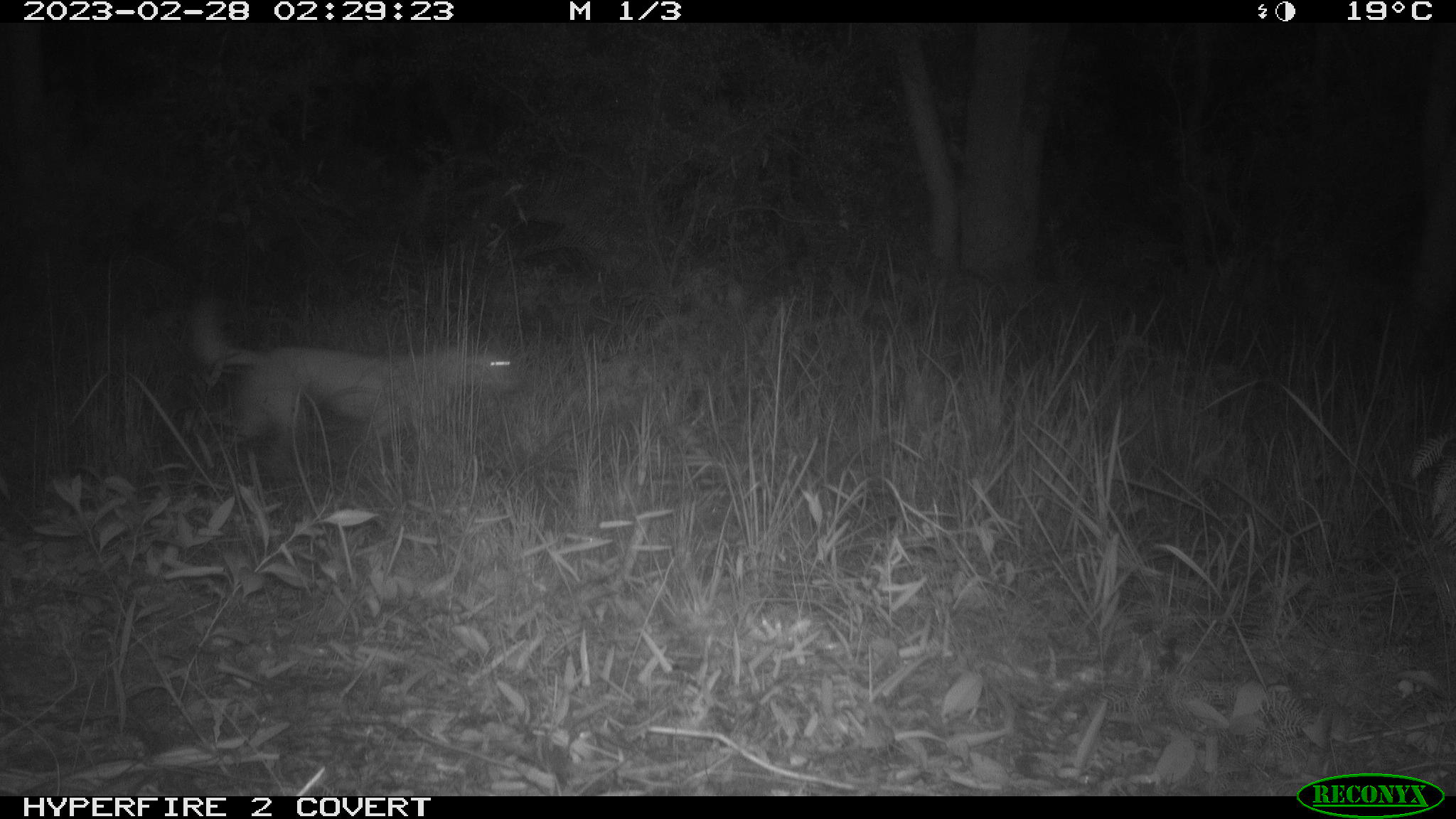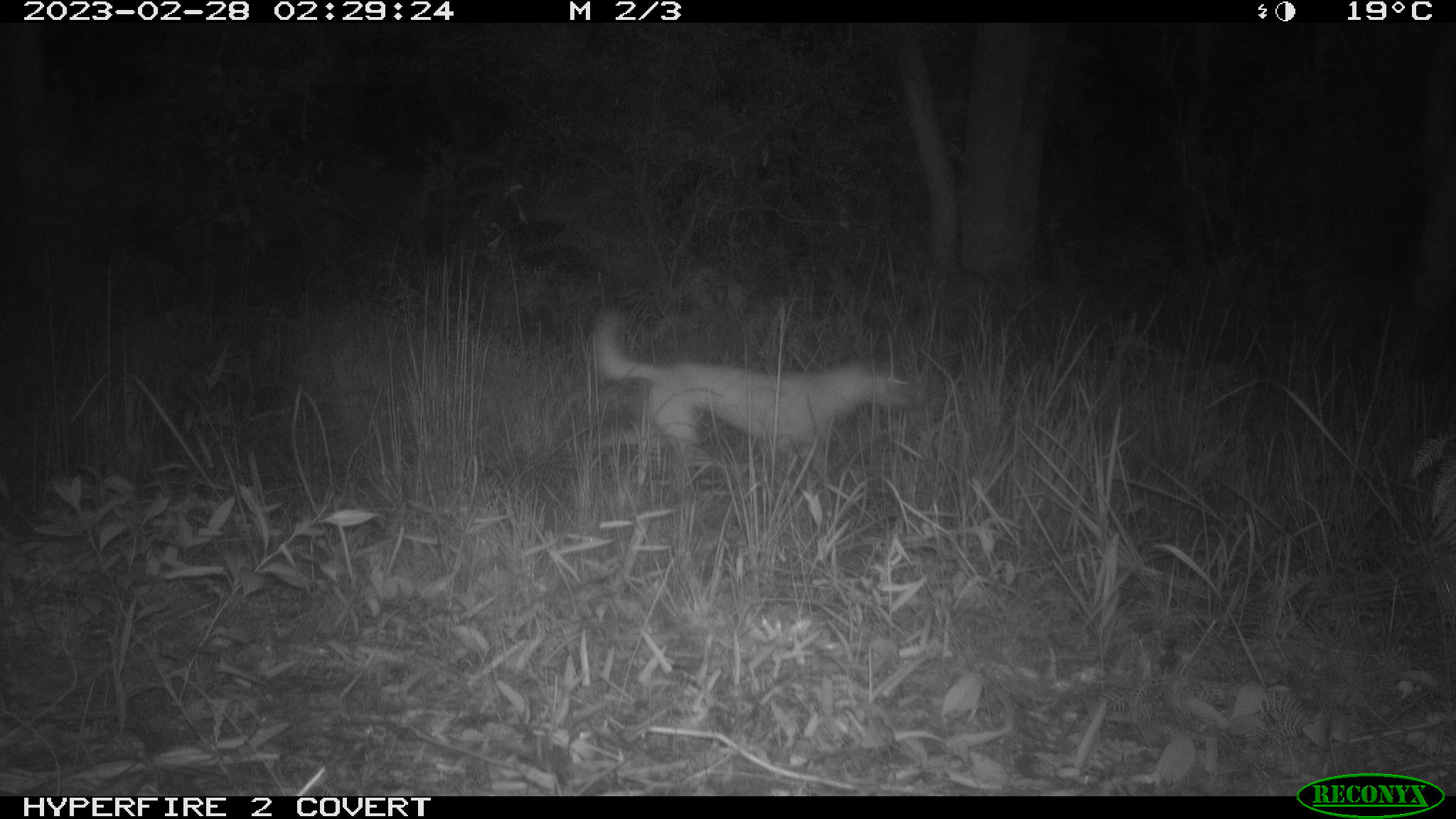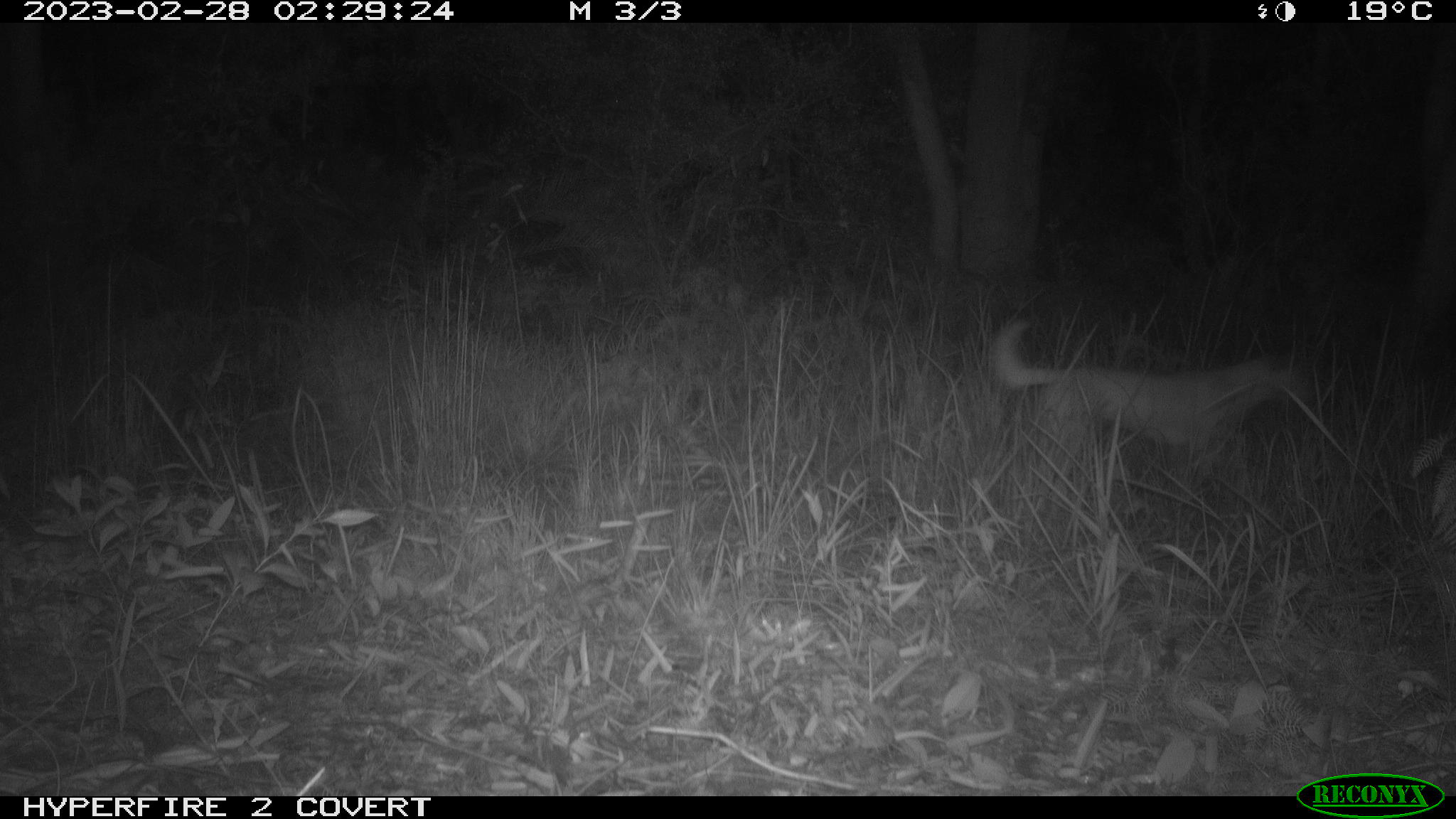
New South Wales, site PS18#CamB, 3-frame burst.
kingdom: Animalia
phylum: Chordata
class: Mammalia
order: Carnivora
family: Canidae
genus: Canis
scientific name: Canis familiaris dingo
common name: dingo